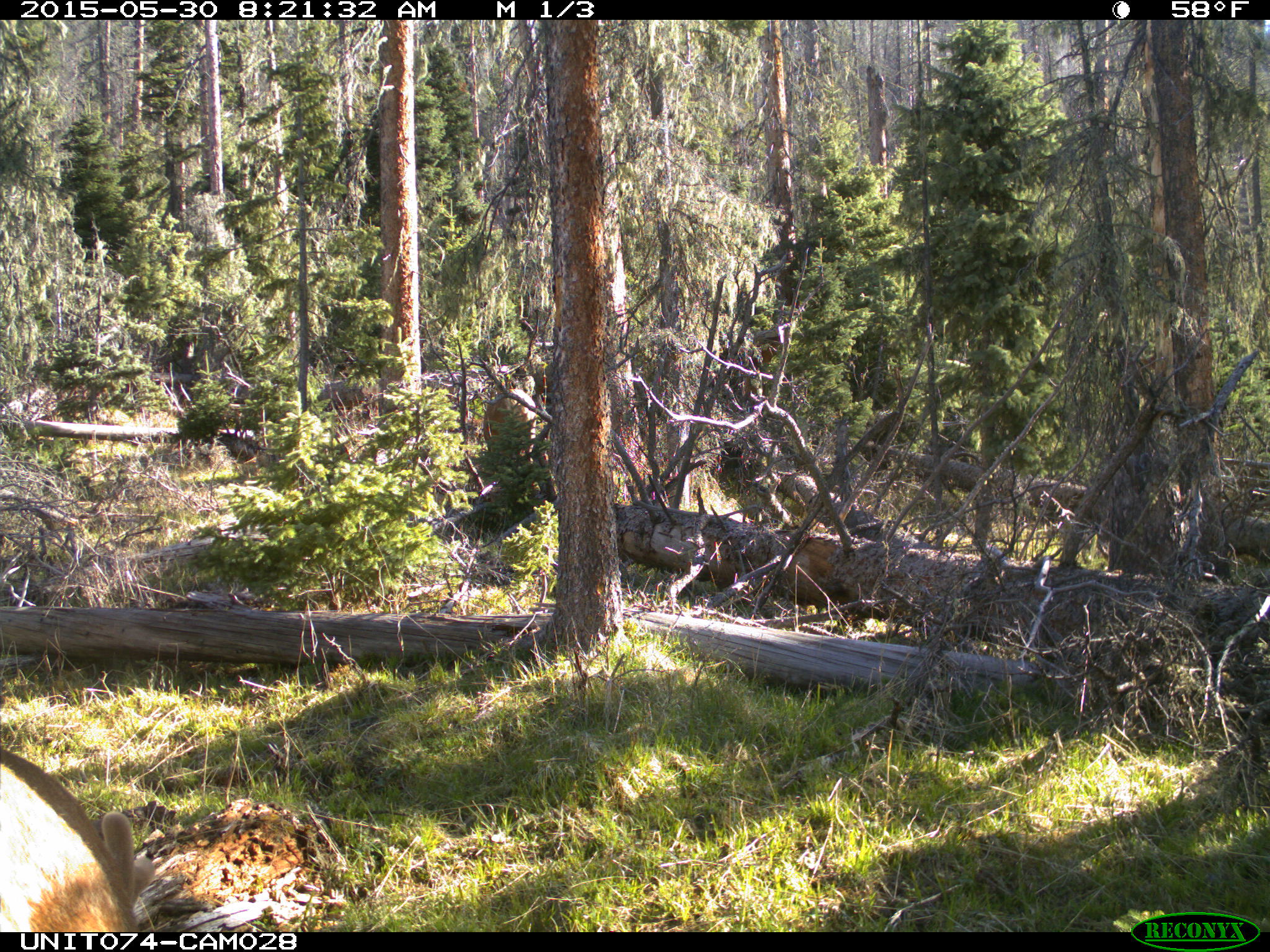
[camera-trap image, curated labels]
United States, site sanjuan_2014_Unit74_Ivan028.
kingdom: Animalia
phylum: Chordata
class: Mammalia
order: Artiodactyla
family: Cervidae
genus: Cervus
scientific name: Cervus elaphus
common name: red deer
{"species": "Cervus elaphus (red deer)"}